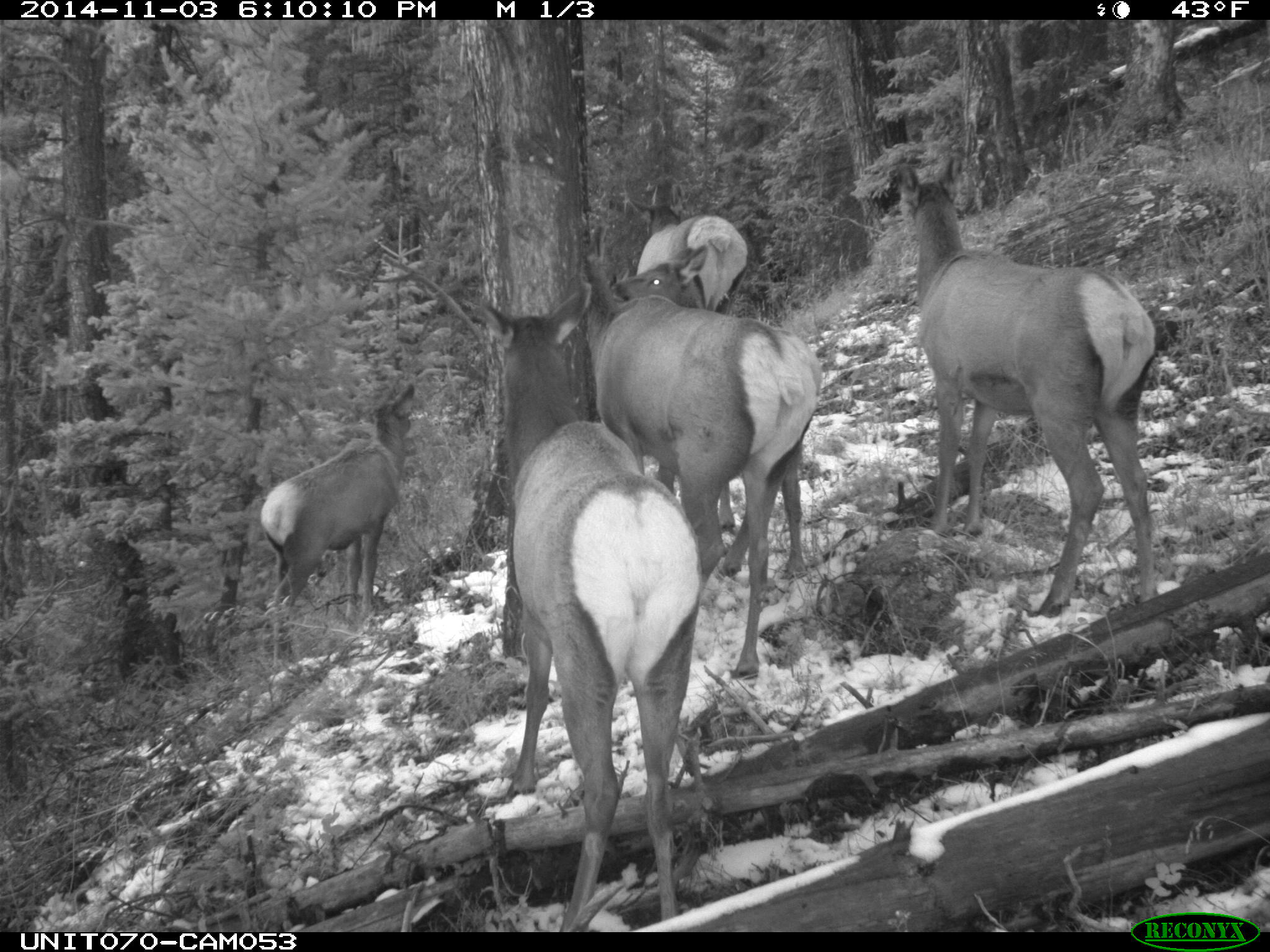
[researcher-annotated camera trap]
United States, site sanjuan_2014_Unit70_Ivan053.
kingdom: Animalia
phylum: Chordata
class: Mammalia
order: Artiodactyla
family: Cervidae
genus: Cervus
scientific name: Cervus elaphus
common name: red deer